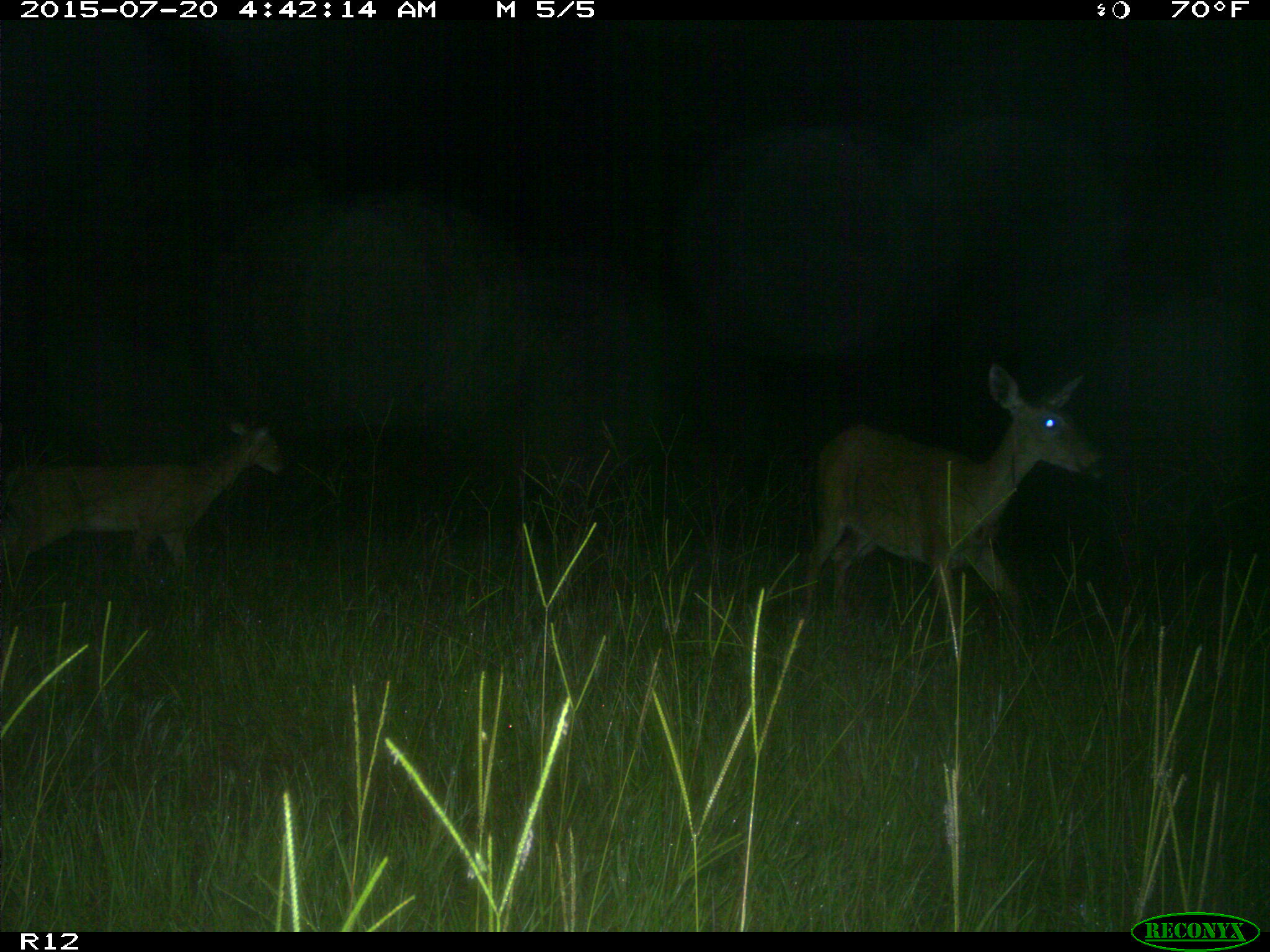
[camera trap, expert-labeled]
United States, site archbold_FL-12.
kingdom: Animalia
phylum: Chordata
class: Mammalia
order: Artiodactyla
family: Cervidae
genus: Odocoileus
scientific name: Odocoileus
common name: deer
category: unidentified deer